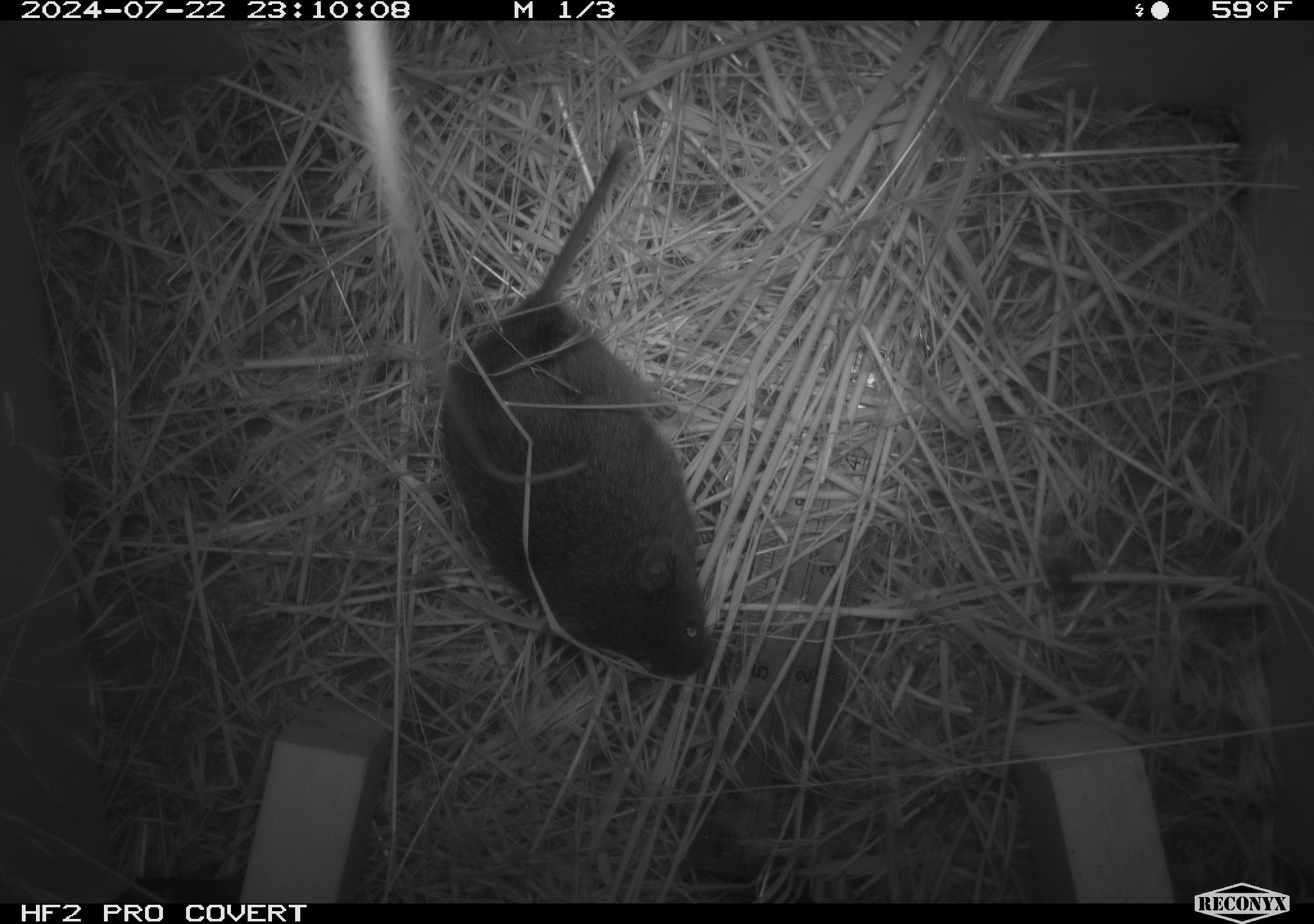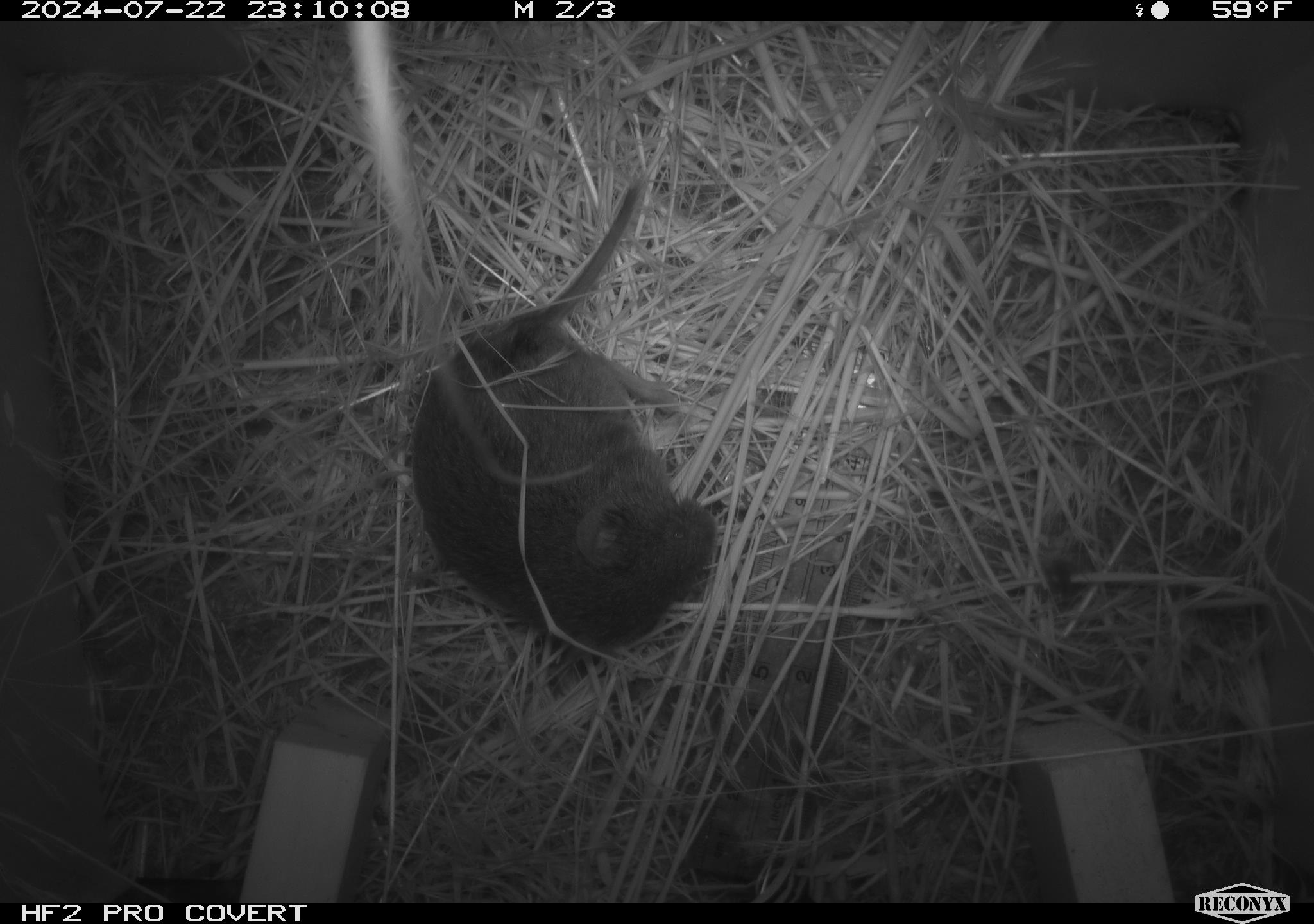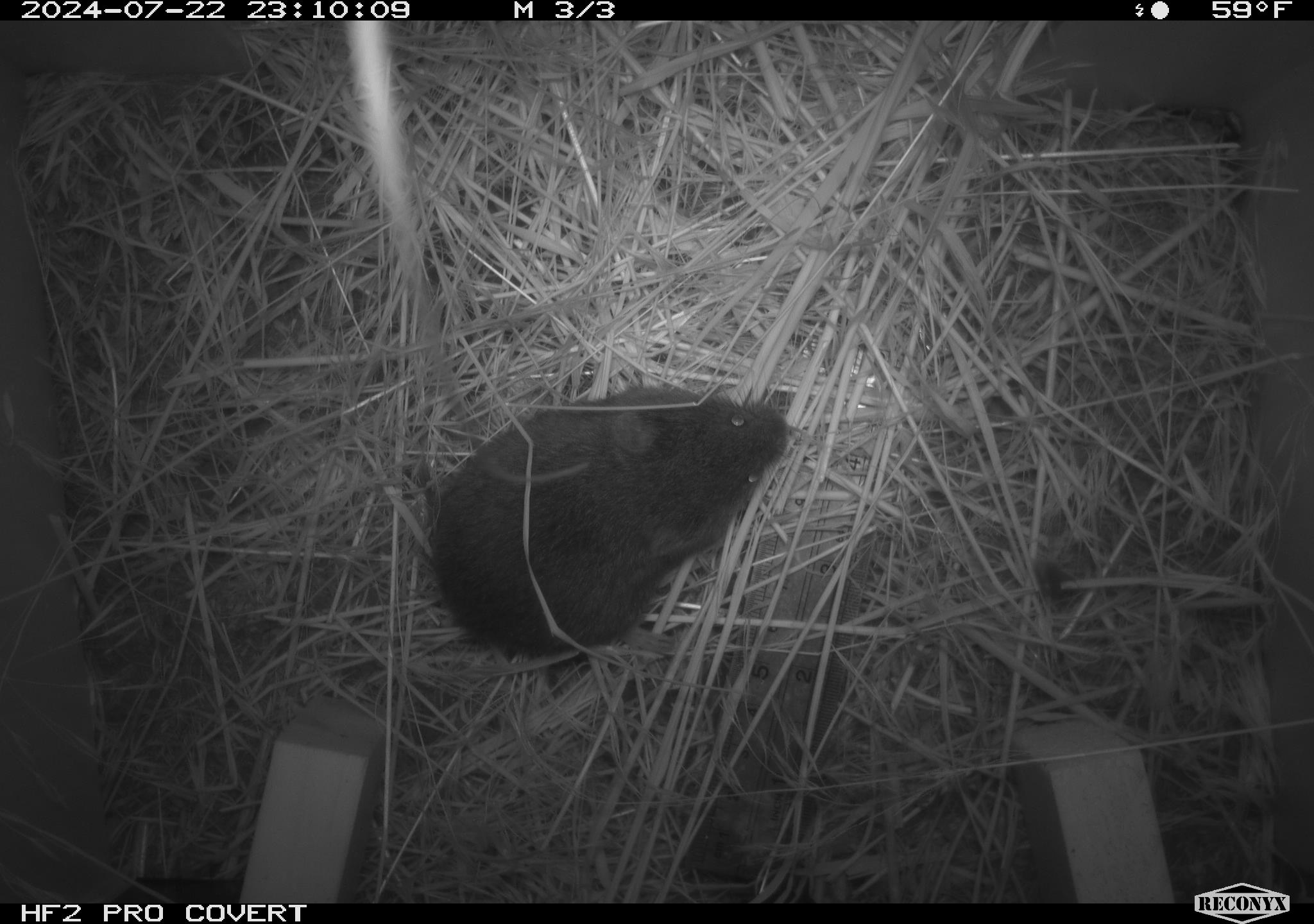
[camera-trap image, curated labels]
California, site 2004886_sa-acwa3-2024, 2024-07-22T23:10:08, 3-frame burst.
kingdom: Animalia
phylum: Chordata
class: Mammalia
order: Rodentia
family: Cricetidae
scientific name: Arvicolinae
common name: voles, lemmings, and muskrats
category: arvicolinae subfamily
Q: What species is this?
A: Arvicolinae subfamily (voles, lemmings, and muskrats) (Arvicolinae).